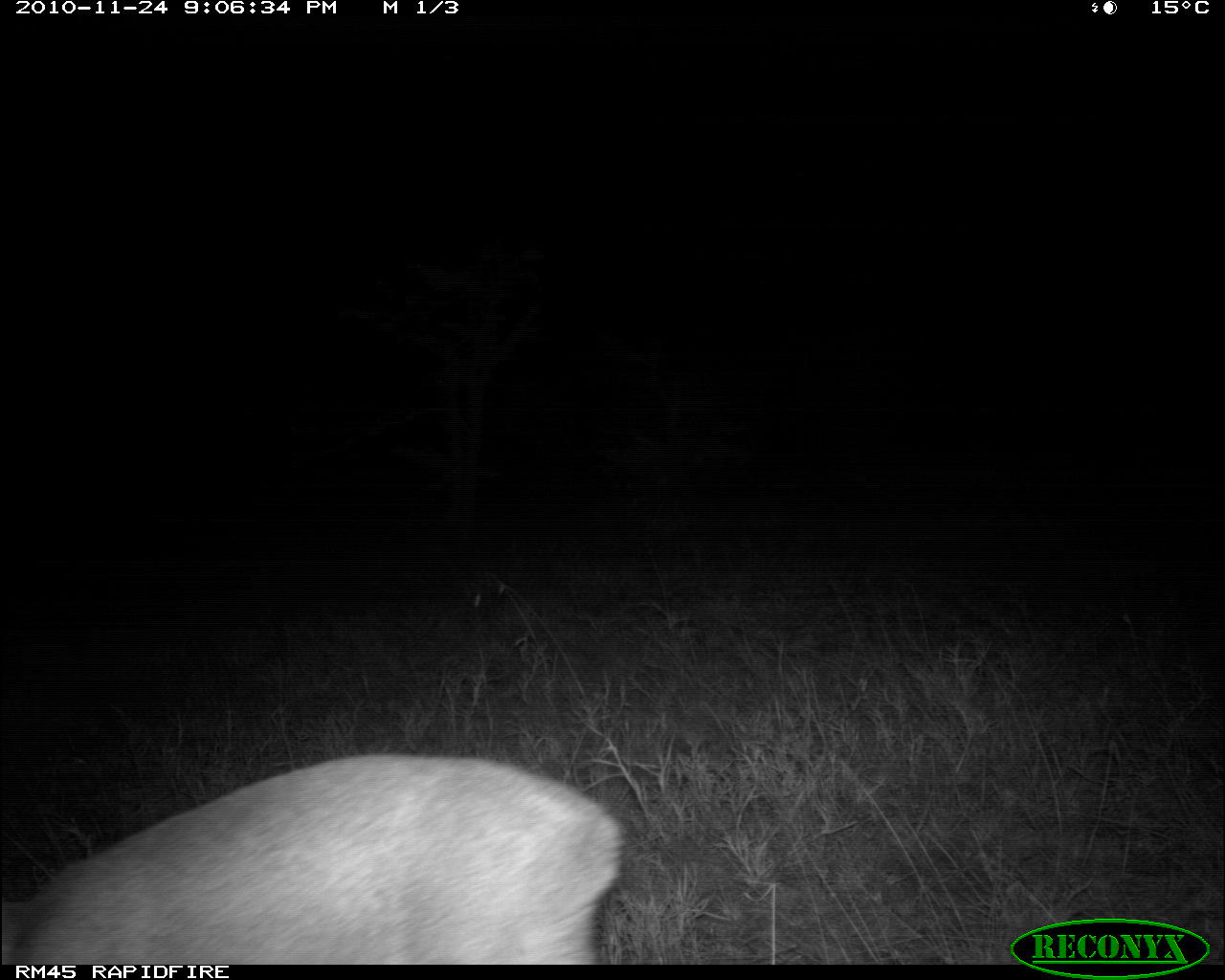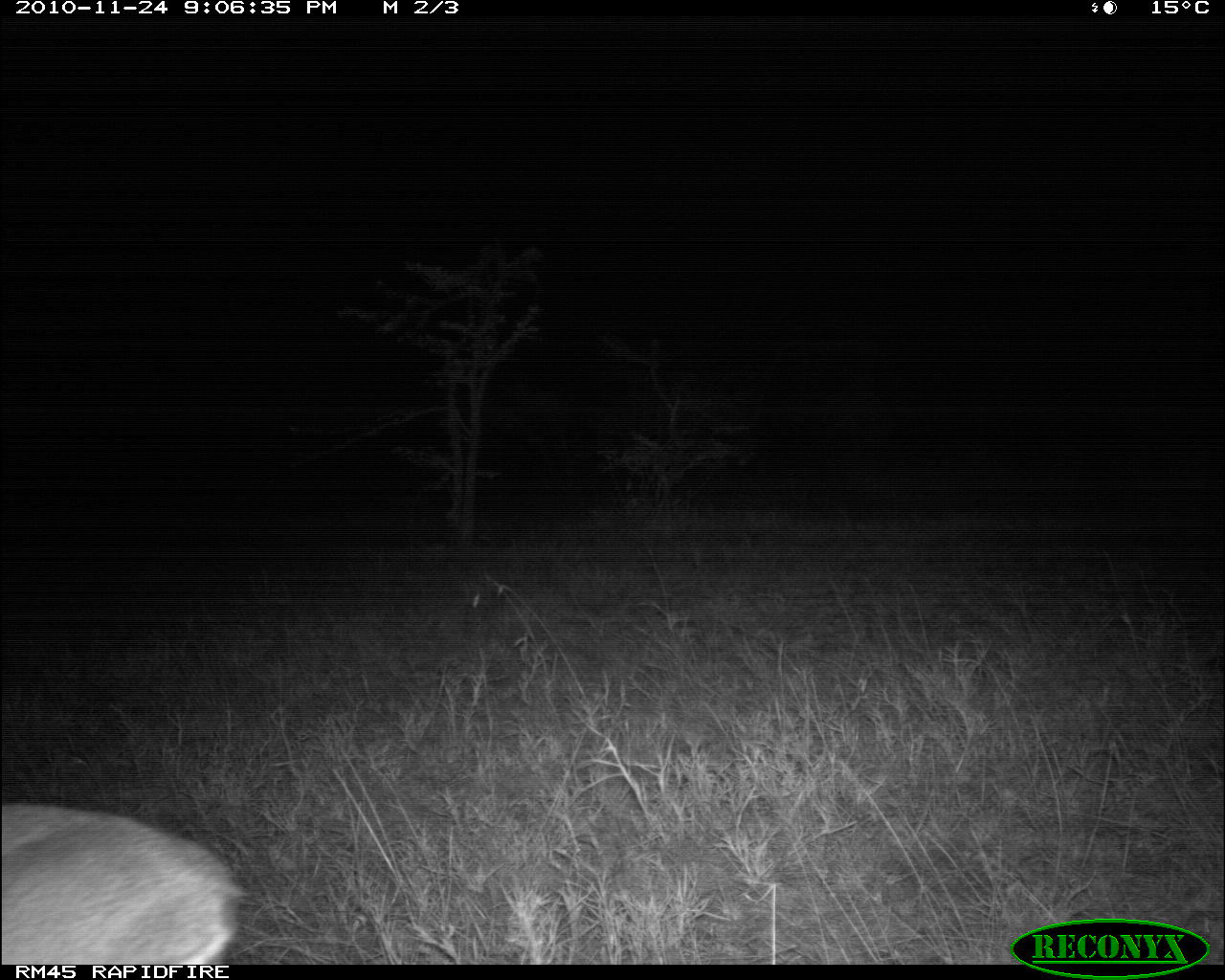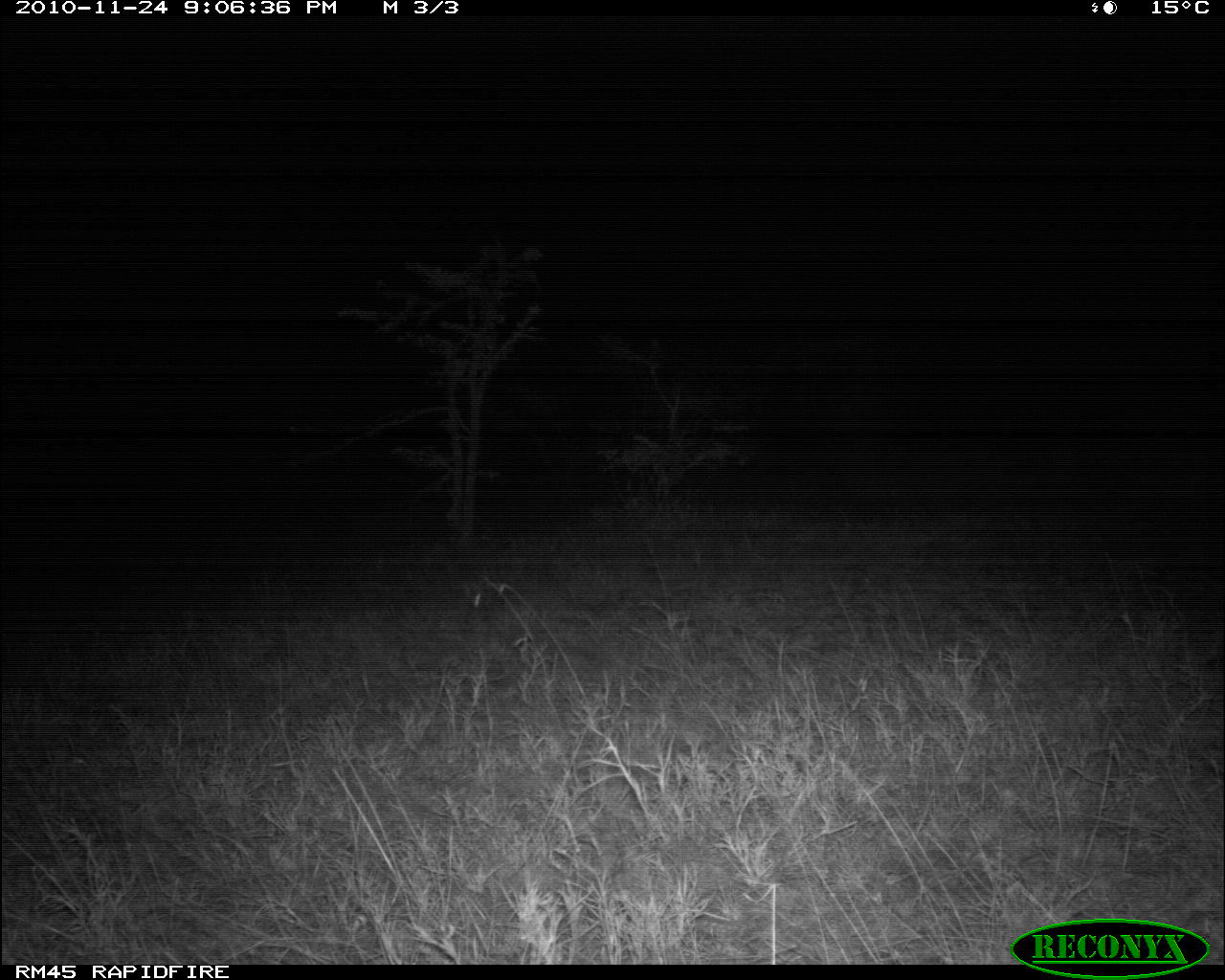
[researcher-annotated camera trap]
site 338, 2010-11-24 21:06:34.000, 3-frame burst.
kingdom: Animalia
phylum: Chordata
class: Mammalia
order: Artiodactyla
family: Bovidae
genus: Sylvicapra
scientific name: Sylvicapra grimmia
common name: bush duiker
Sylvicapra grimmia (bush duiker), count 1.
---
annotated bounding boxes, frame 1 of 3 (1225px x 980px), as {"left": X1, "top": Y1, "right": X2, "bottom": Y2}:
sylvicapra grimmia: {"left": 0, "top": 750, "right": 629, "bottom": 964}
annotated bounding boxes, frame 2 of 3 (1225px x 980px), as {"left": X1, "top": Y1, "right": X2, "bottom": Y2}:
sylvicapra grimmia: {"left": 0, "top": 802, "right": 246, "bottom": 966}